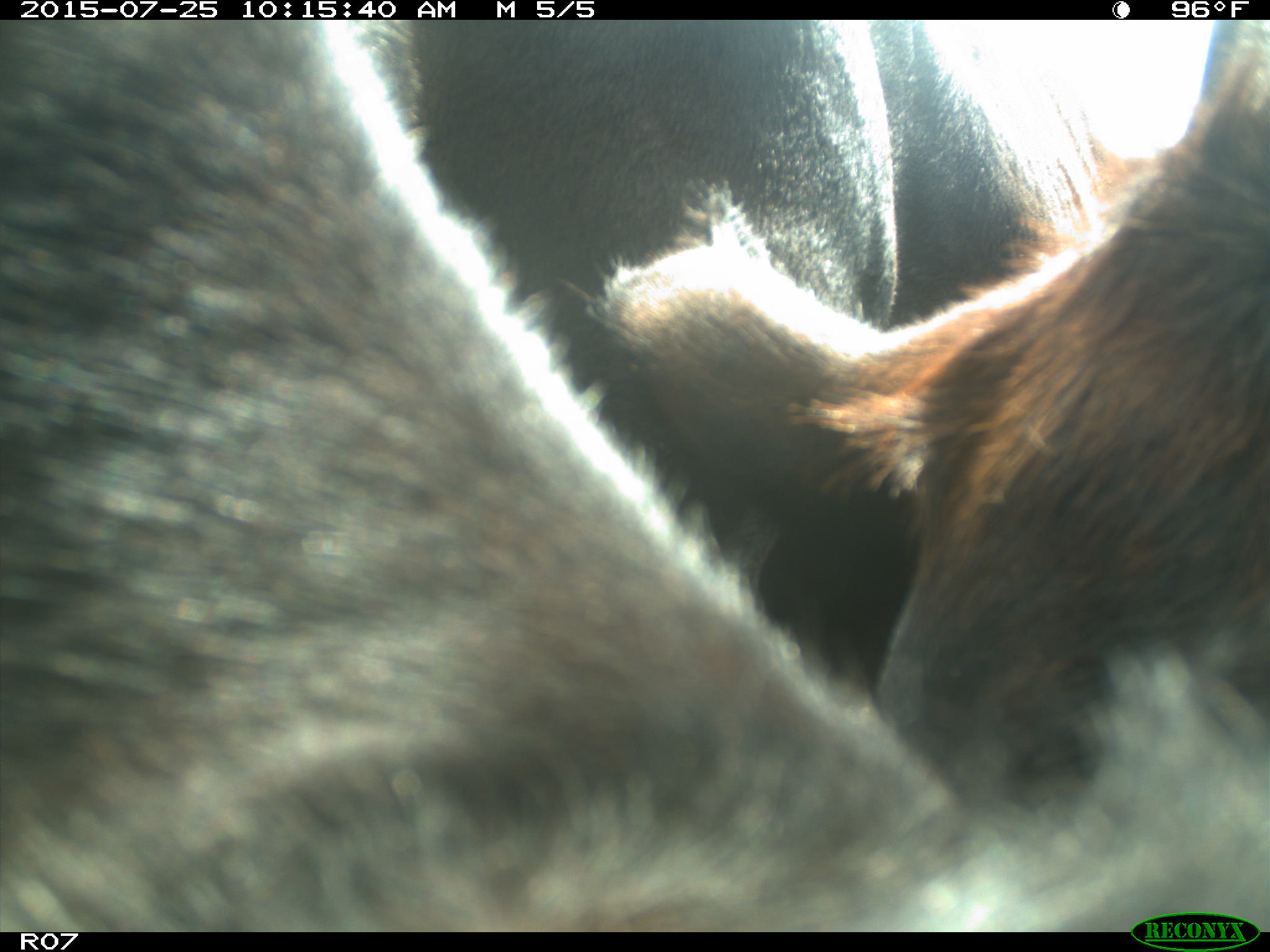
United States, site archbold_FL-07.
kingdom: Animalia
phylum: Chordata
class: Mammalia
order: Artiodactyla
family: Bovidae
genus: Bos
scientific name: Bos taurus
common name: domestic cow